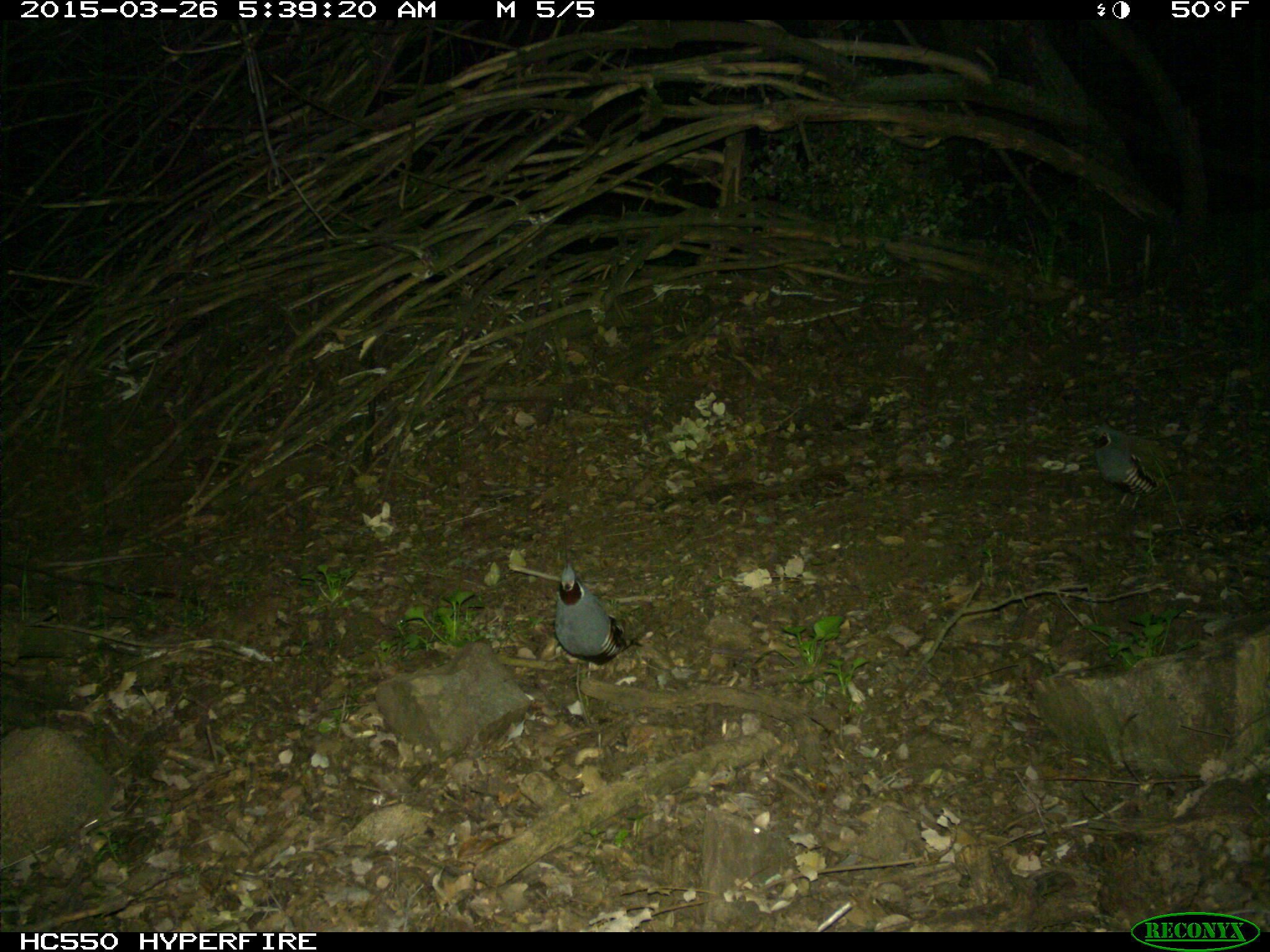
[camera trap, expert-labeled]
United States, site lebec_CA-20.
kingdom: Animalia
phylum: Chordata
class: Aves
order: Galliformes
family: Odontophoridae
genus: Callipepla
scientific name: Callipepla californica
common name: california quail